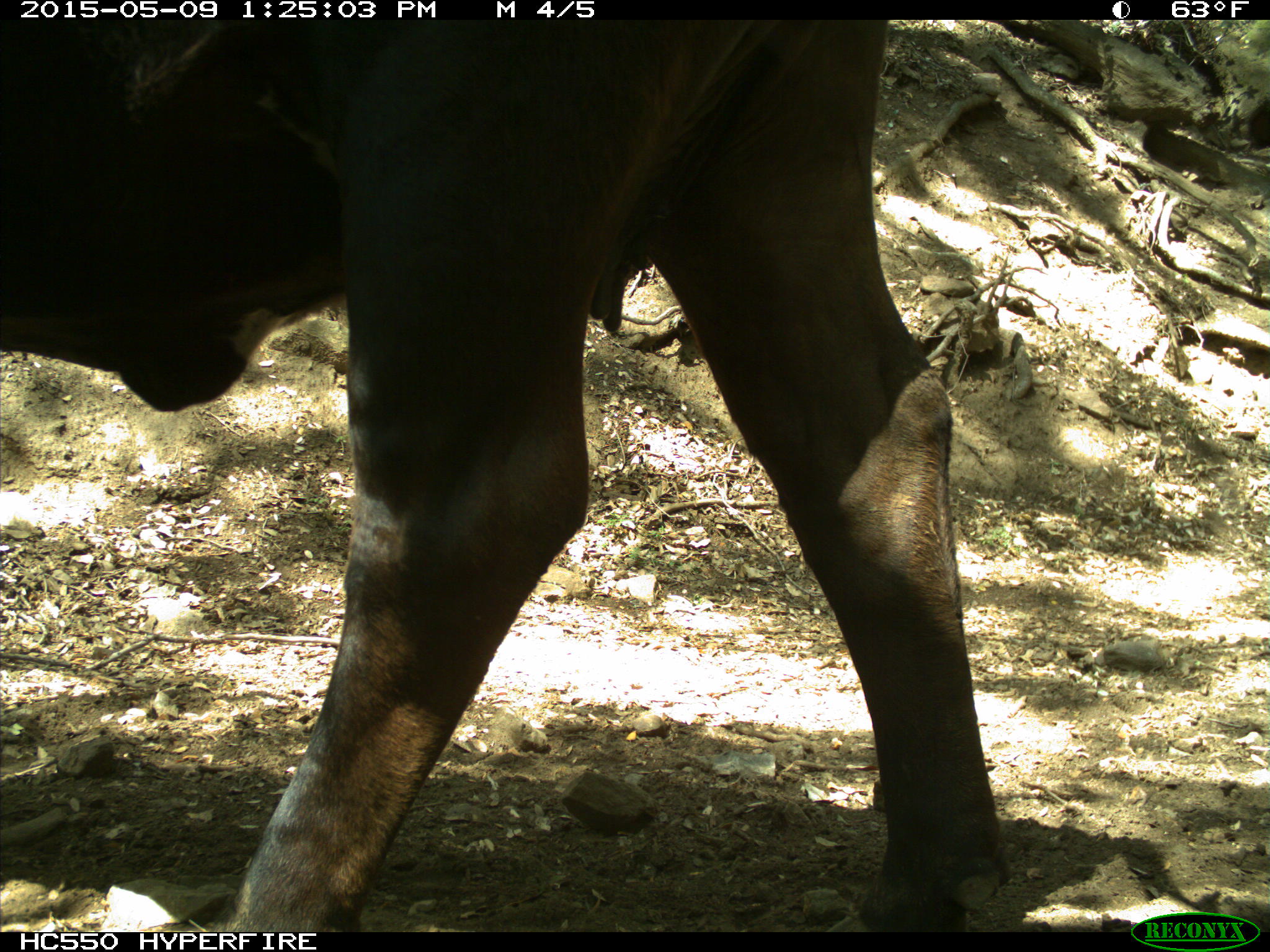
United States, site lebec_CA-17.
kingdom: Animalia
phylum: Chordata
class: Mammalia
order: Artiodactyla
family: Bovidae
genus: Bos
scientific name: Bos taurus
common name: domestic cow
Bos taurus (domestic cow).